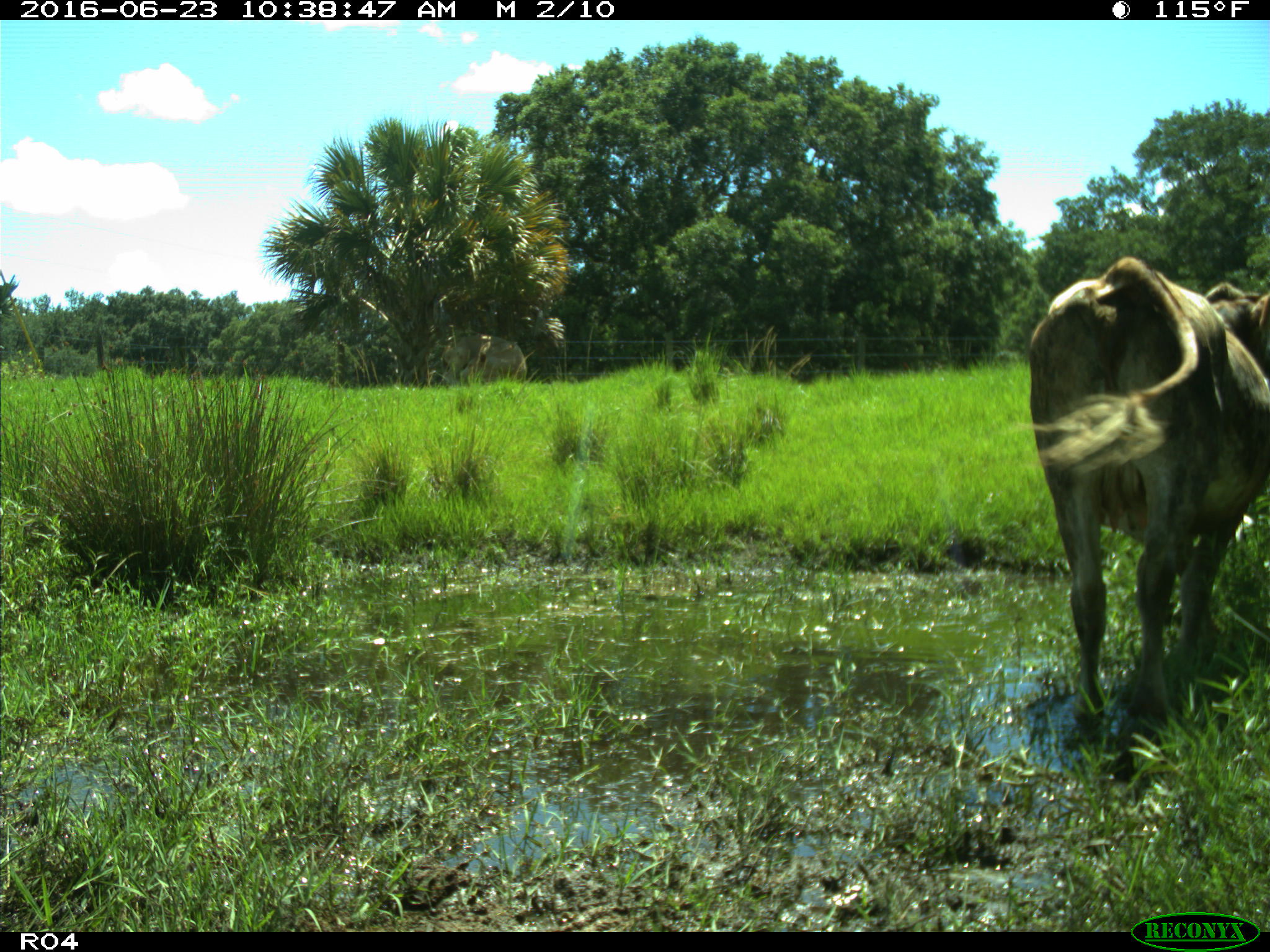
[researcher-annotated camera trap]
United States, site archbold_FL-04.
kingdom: Animalia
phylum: Chordata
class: Mammalia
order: Artiodactyla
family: Bovidae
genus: Bos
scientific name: Bos taurus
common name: domestic cow